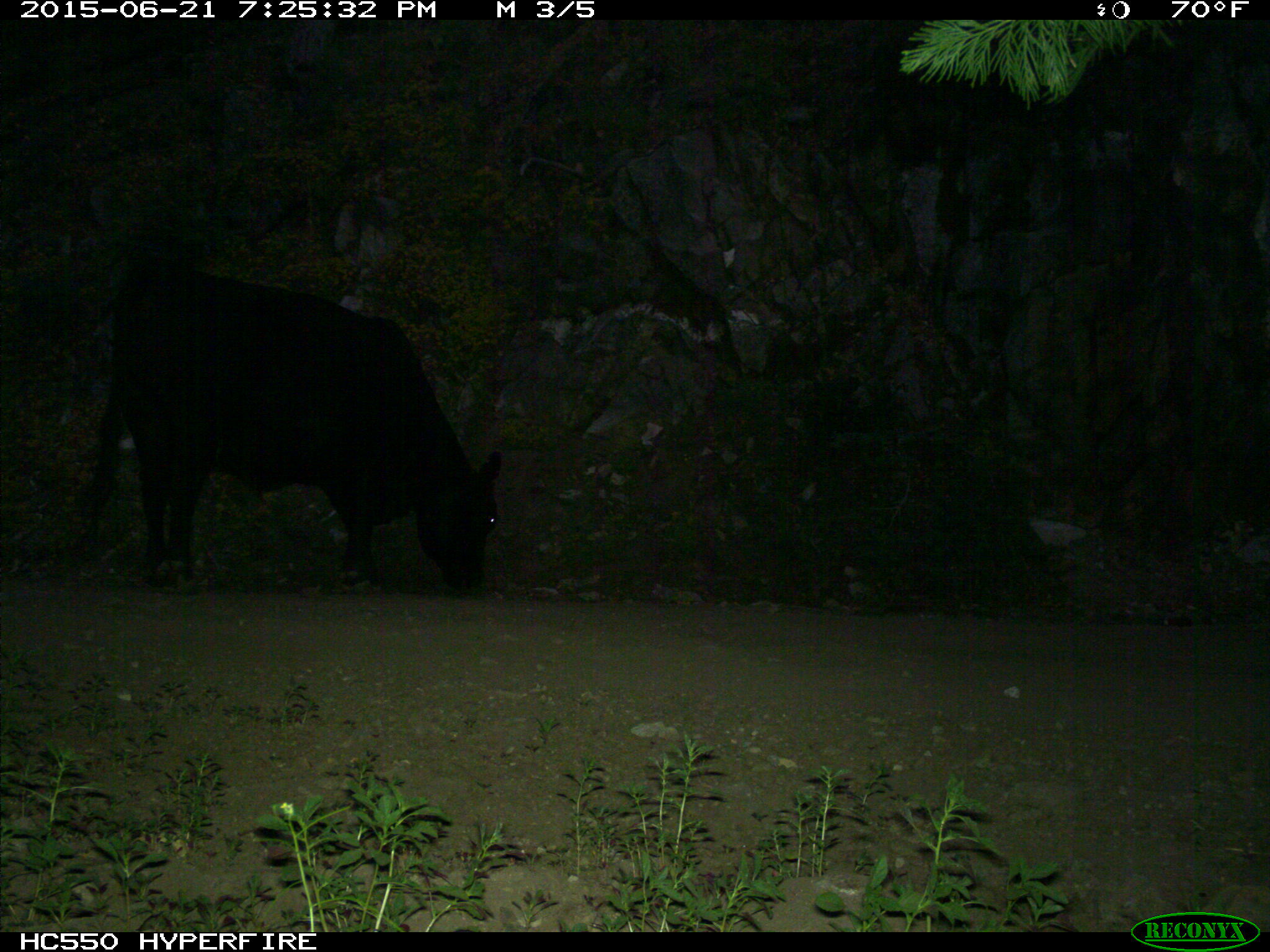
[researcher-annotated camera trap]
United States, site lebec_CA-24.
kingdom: Animalia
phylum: Chordata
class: Mammalia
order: Artiodactyla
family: Bovidae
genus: Bos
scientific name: Bos taurus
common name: domestic cow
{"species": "Bos taurus (domestic cow)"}